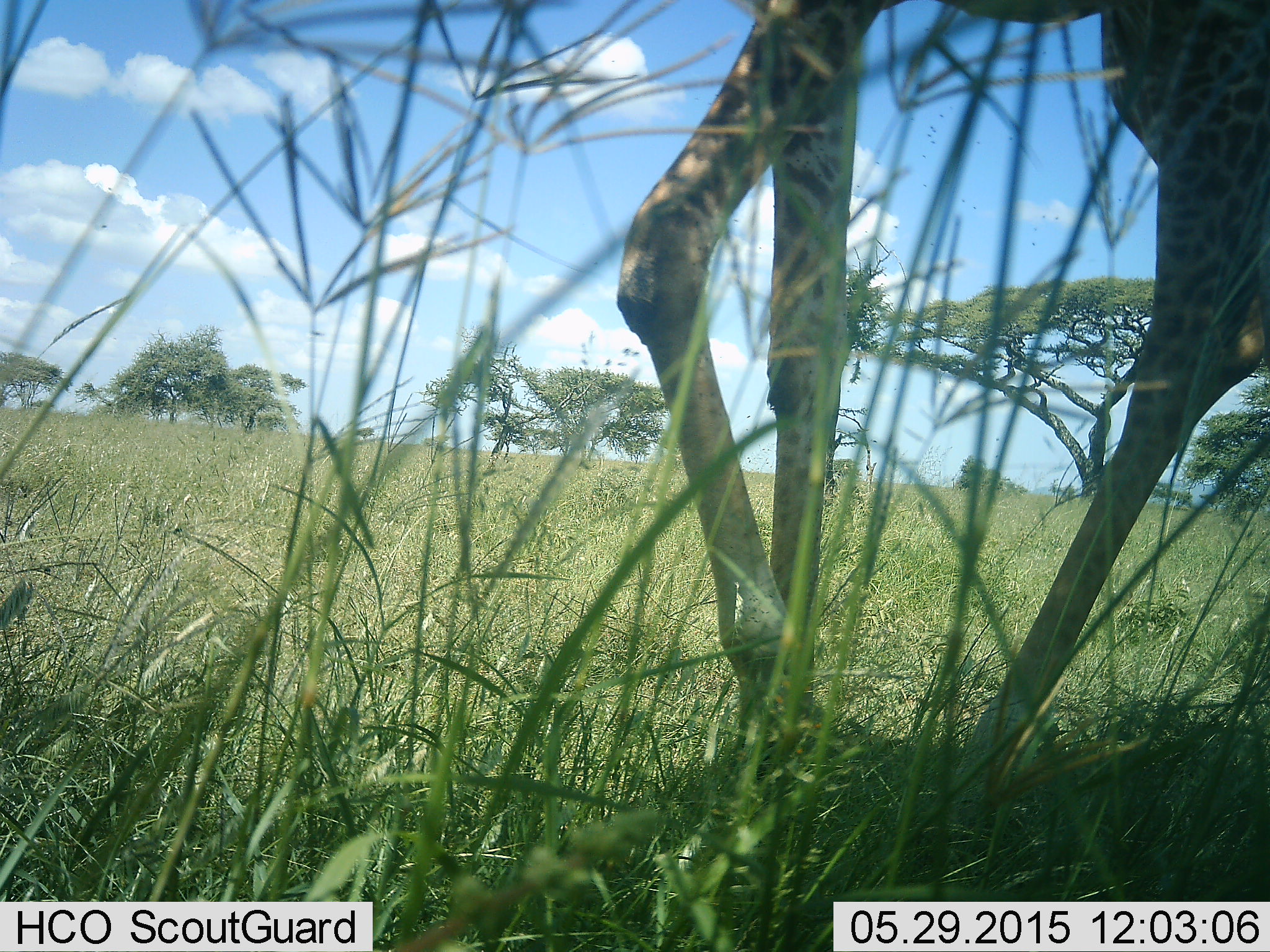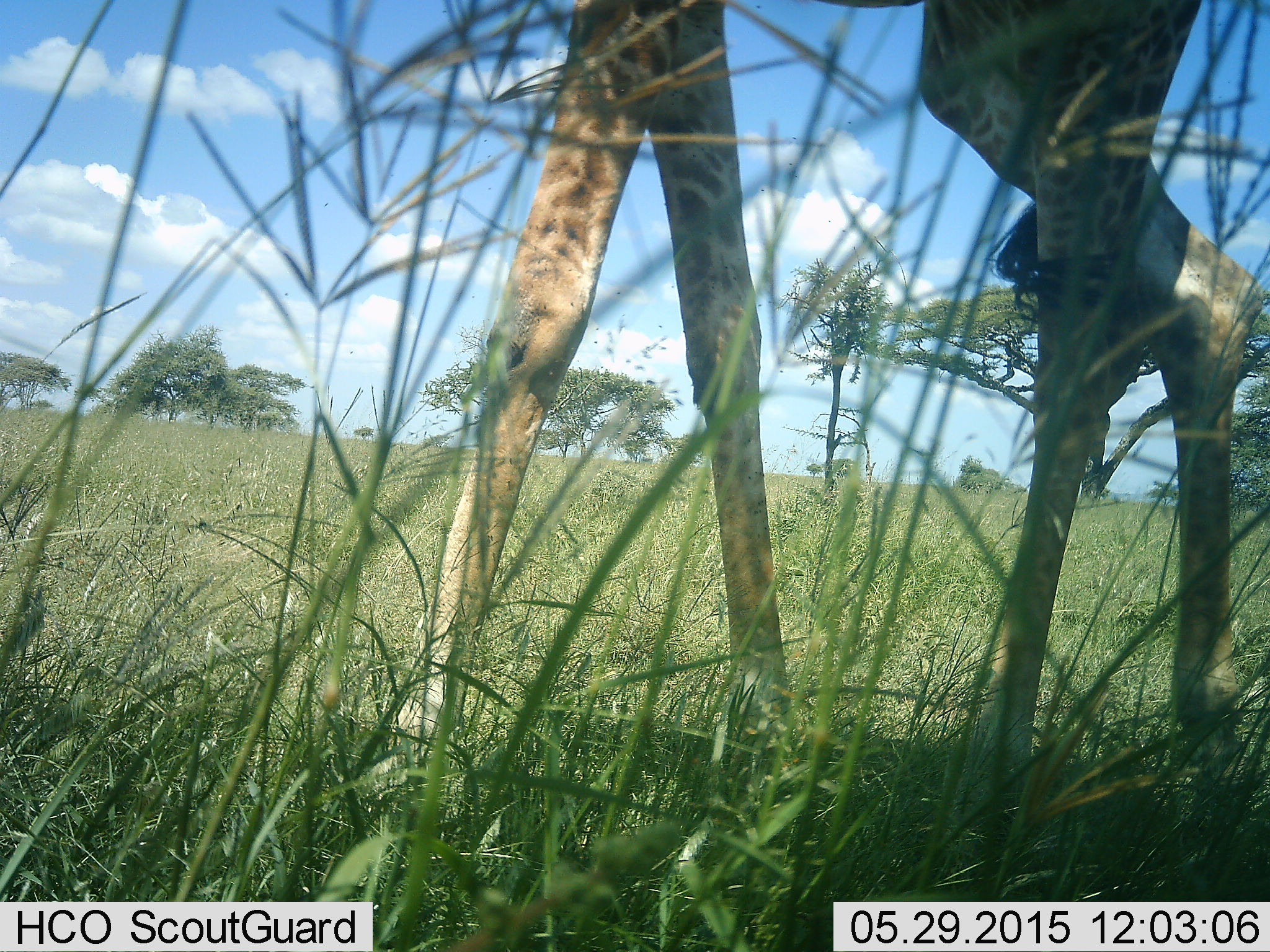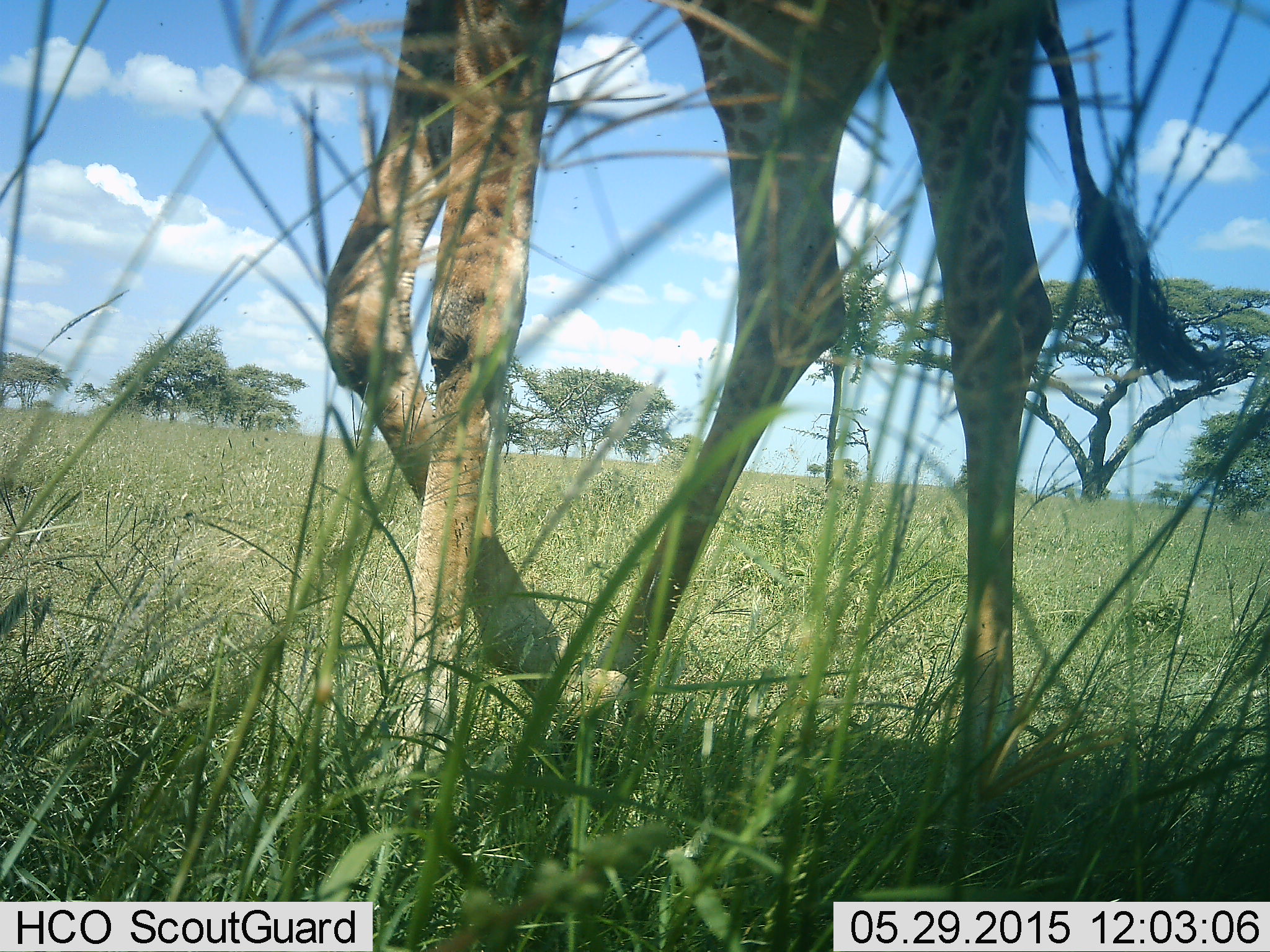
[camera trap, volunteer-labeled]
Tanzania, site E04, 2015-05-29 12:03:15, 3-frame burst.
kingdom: Animalia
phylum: Chordata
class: Mammalia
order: Artiodactyla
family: Giraffidae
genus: Giraffa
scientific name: Giraffa camelopardalis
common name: giraffe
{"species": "giraffe (Giraffa camelopardalis)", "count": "1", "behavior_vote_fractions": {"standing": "0%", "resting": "0%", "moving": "100%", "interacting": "0%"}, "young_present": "0%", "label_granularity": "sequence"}